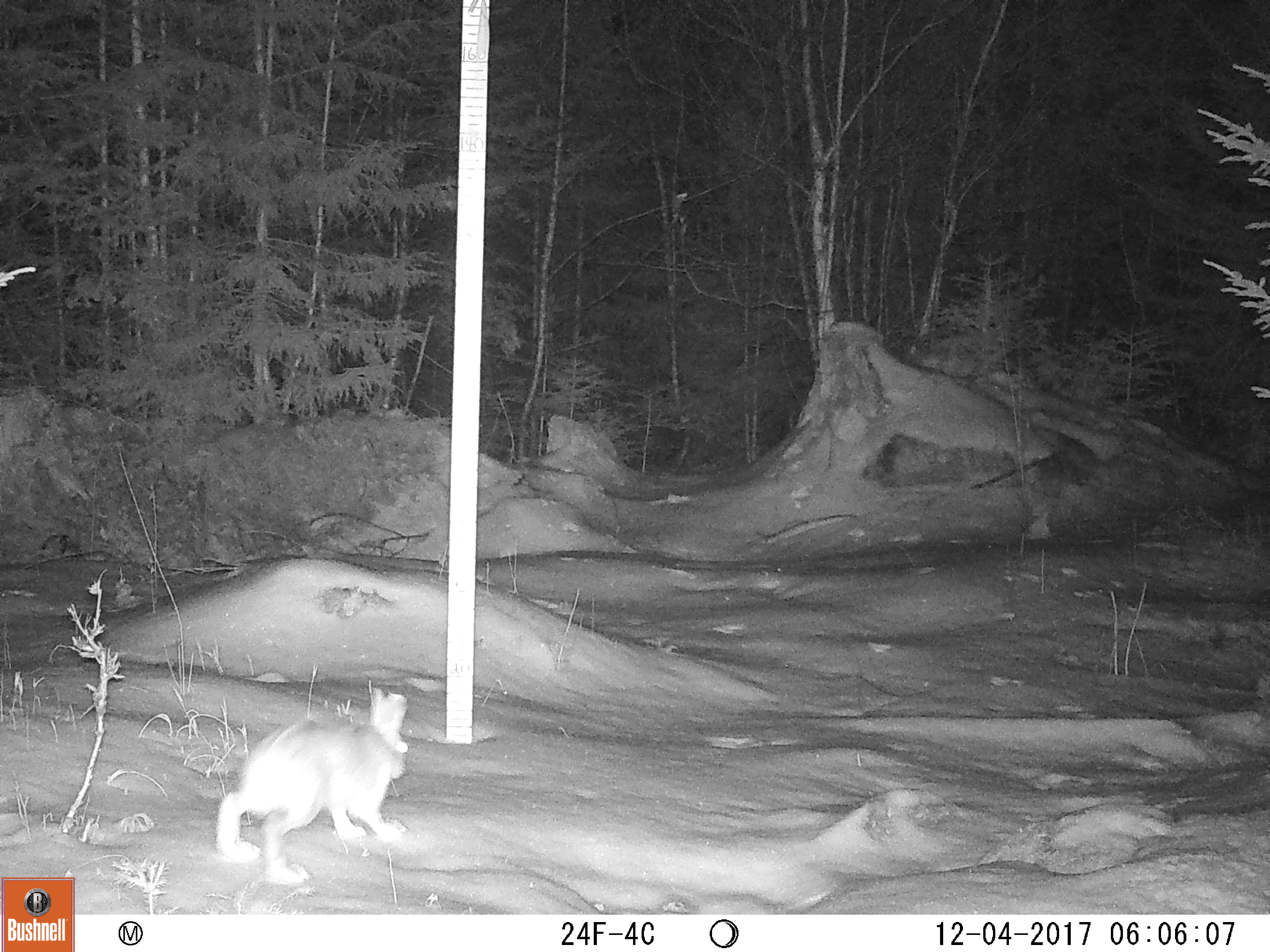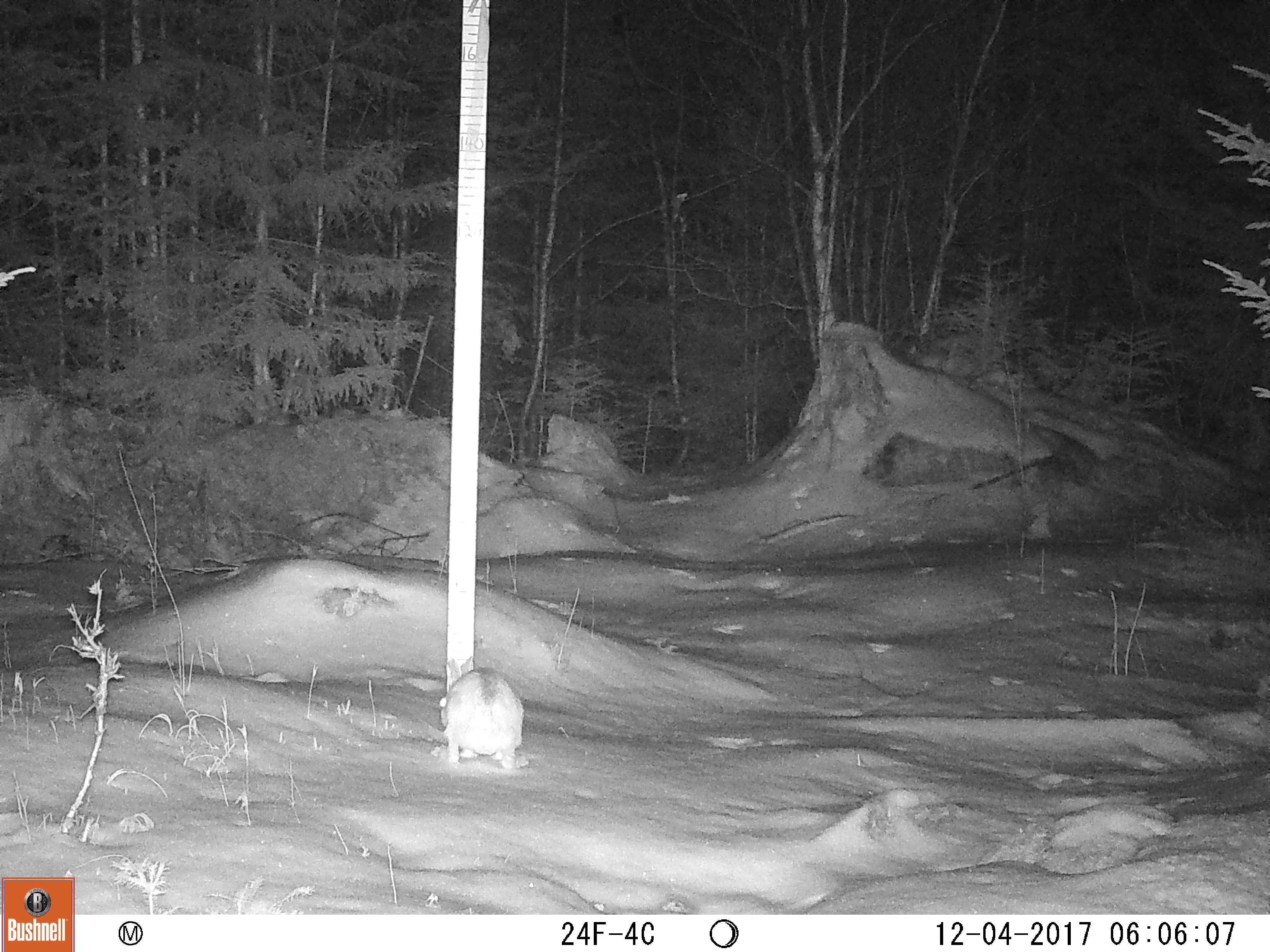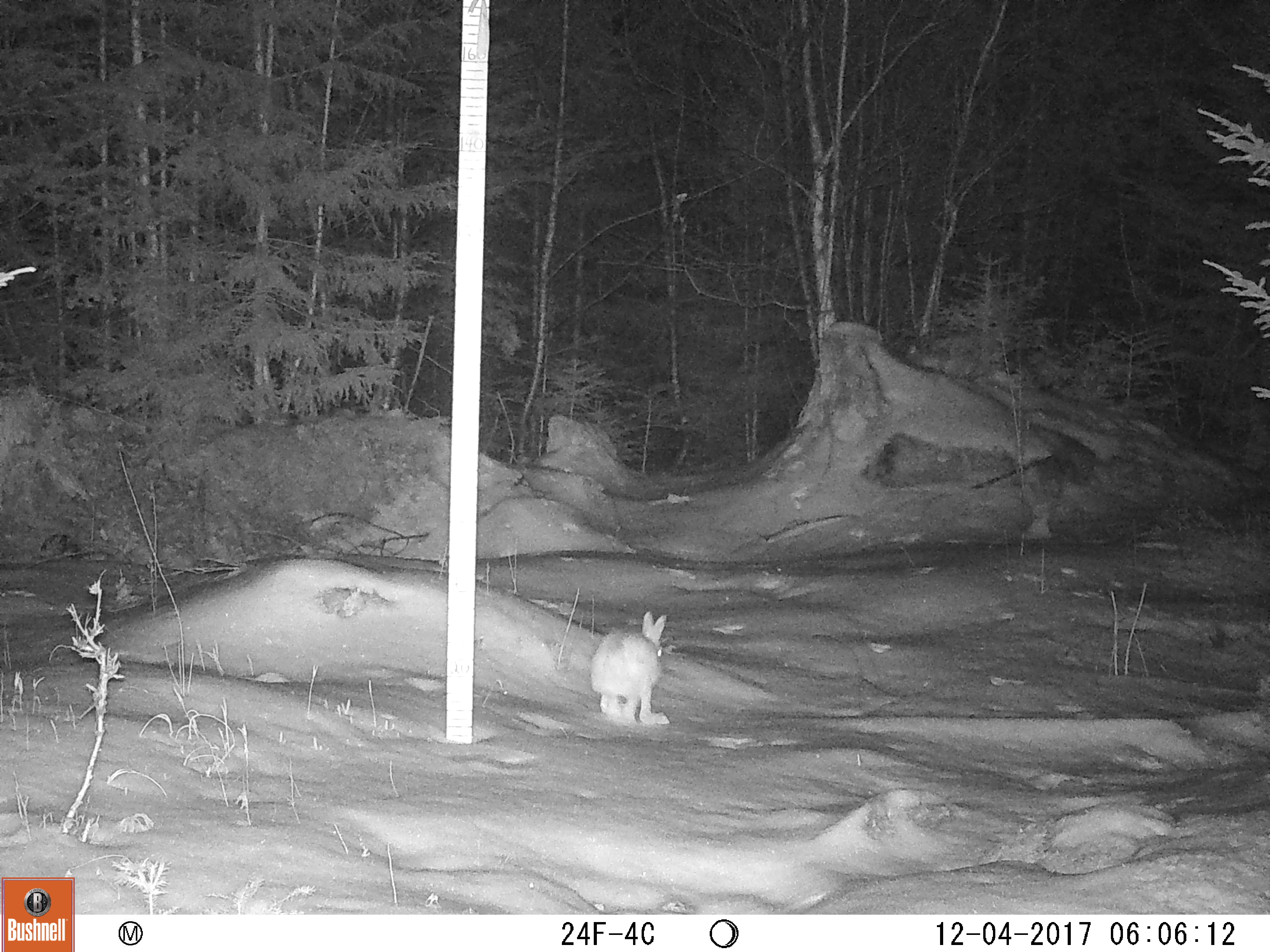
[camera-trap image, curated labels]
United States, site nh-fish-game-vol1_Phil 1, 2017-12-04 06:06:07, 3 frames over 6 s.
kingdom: Animalia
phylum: Chordata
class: Mammalia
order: Lagomorpha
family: Leporidae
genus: Lepus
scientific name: Lepus americanus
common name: snowshoe hare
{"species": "snowshoe hare (Lepus americanus)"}